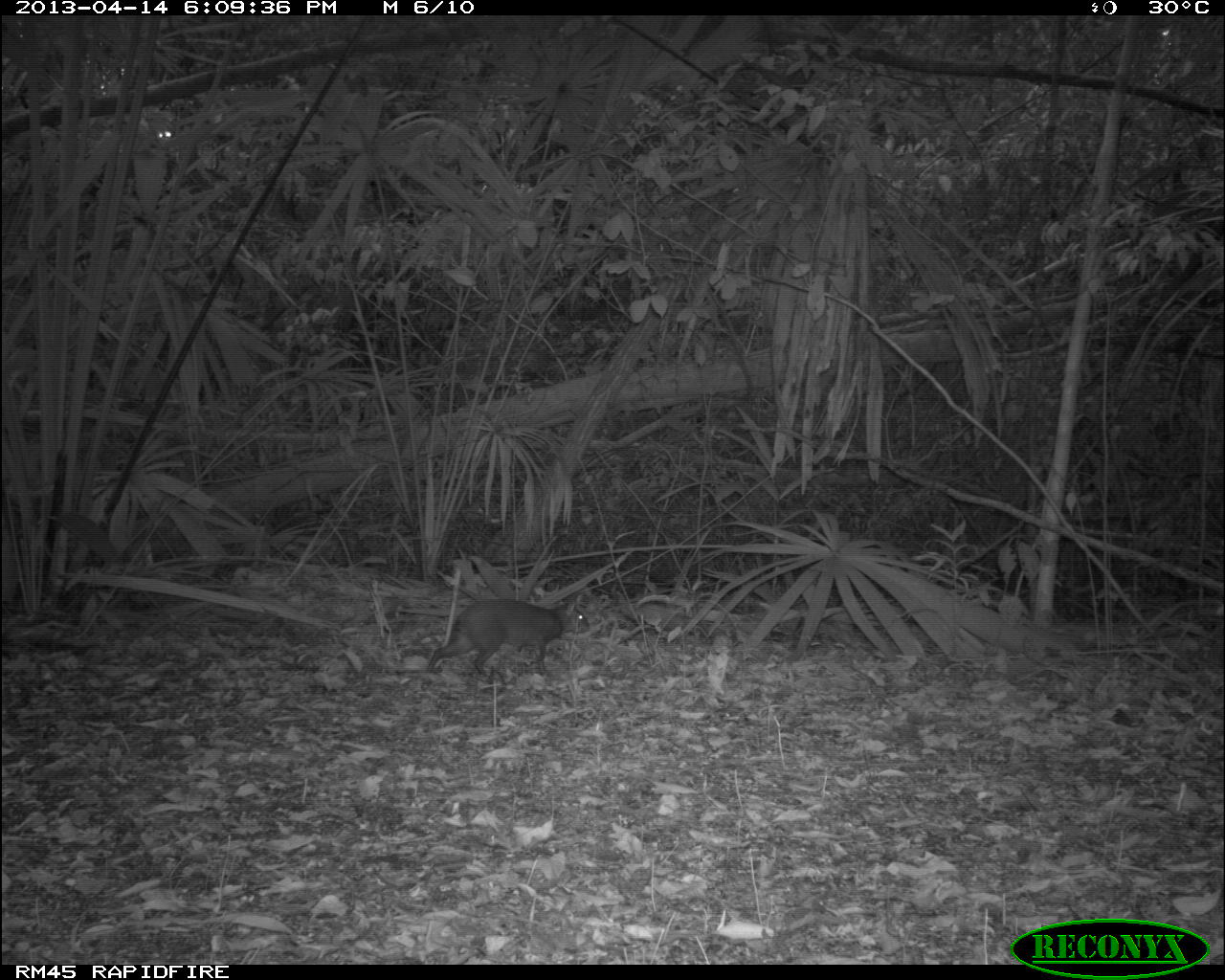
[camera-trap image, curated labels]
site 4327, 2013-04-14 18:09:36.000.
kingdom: Animalia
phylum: Chordata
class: Mammalia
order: Rodentia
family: Dasyproctidae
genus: Dasyprocta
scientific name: Dasyprocta punctata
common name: central american agouti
Dasyprocta punctata (central american agouti), count 1.